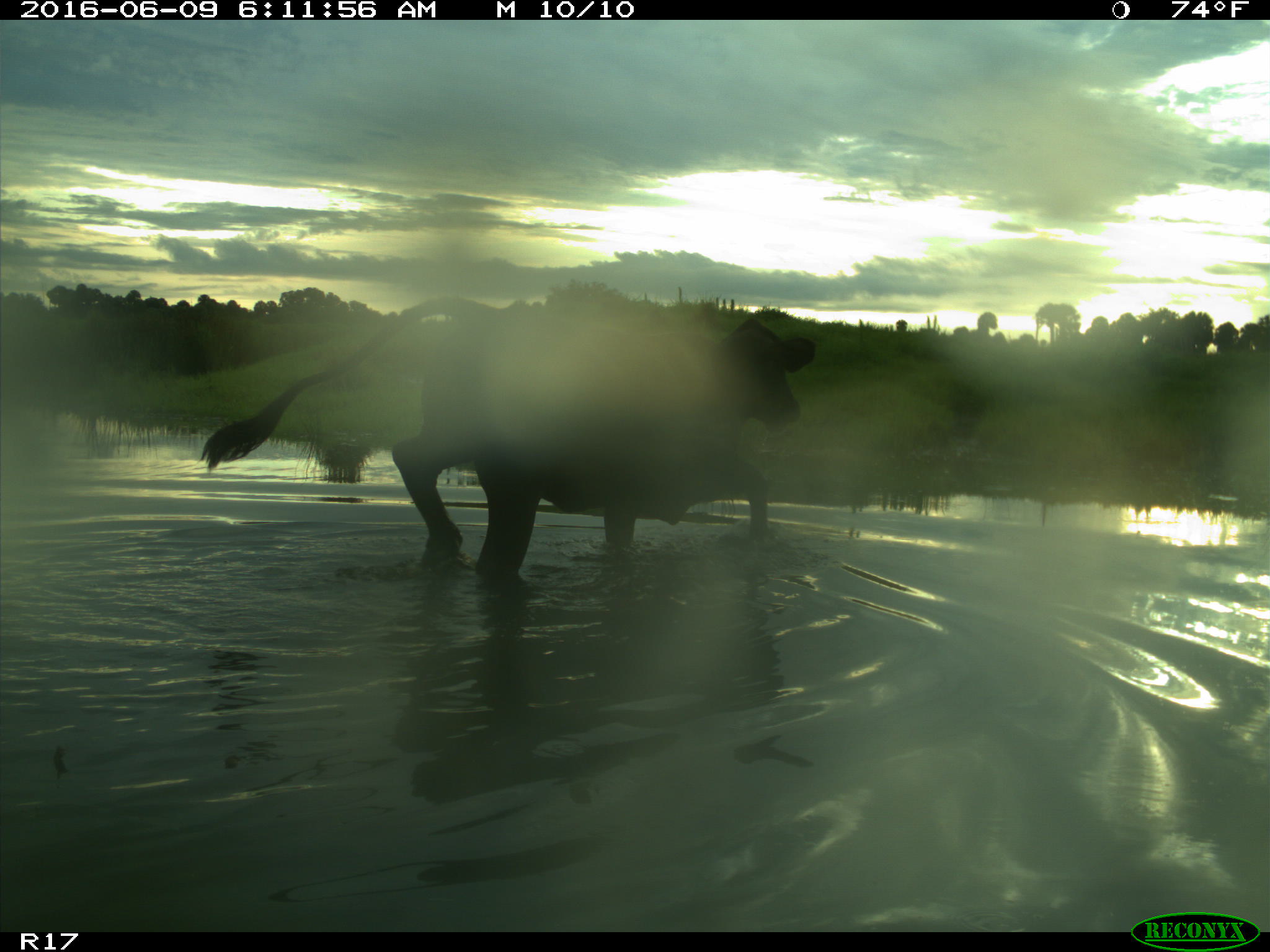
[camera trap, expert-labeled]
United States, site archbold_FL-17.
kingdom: Animalia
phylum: Chordata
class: Mammalia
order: Artiodactyla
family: Bovidae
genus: Bos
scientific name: Bos taurus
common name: domestic cow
Bos taurus (domestic cow).